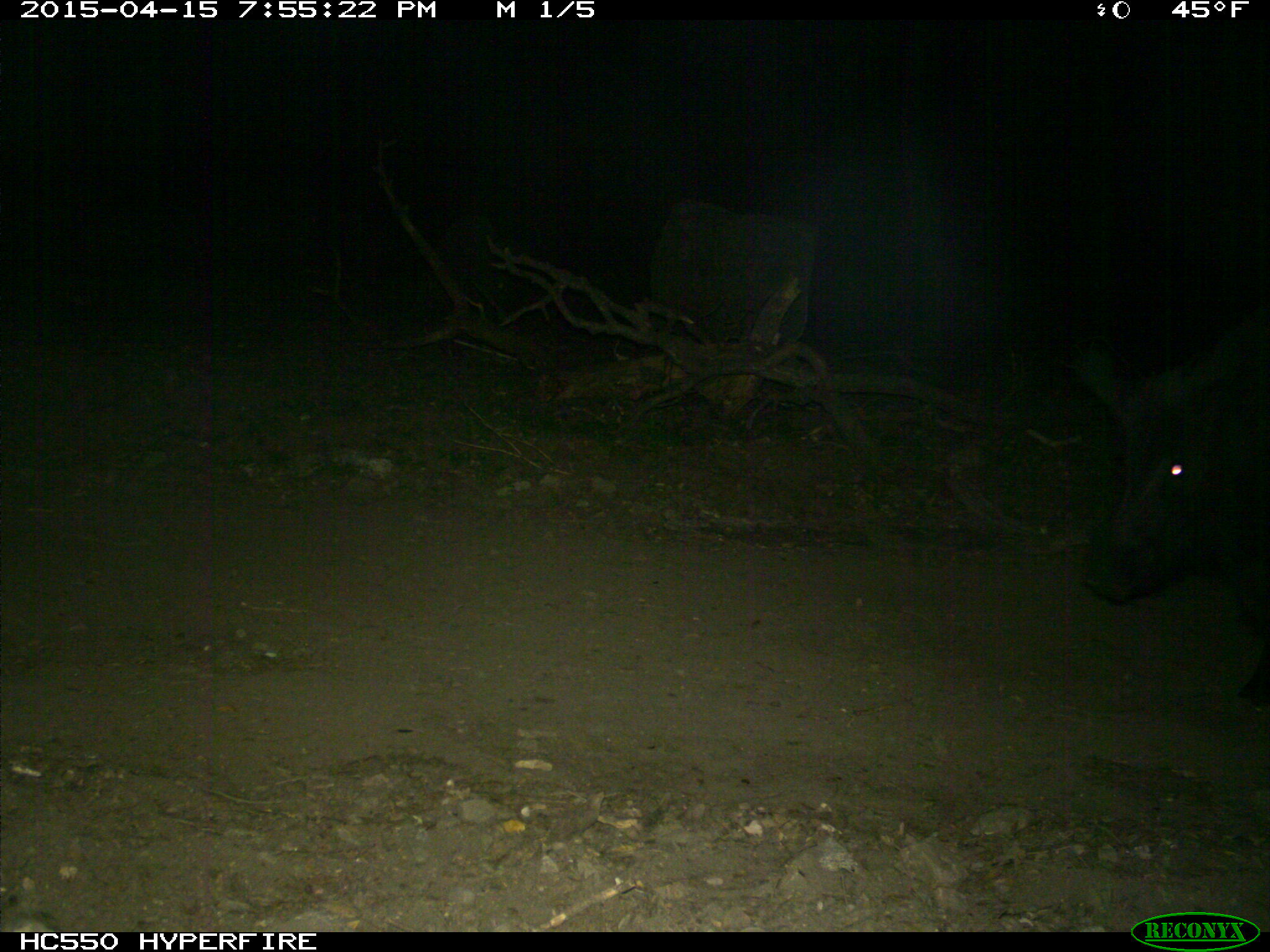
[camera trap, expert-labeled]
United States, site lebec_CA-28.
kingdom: Animalia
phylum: Chordata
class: Mammalia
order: Artiodactyla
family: Suidae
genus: Sus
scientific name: Sus scrofa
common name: wild boar